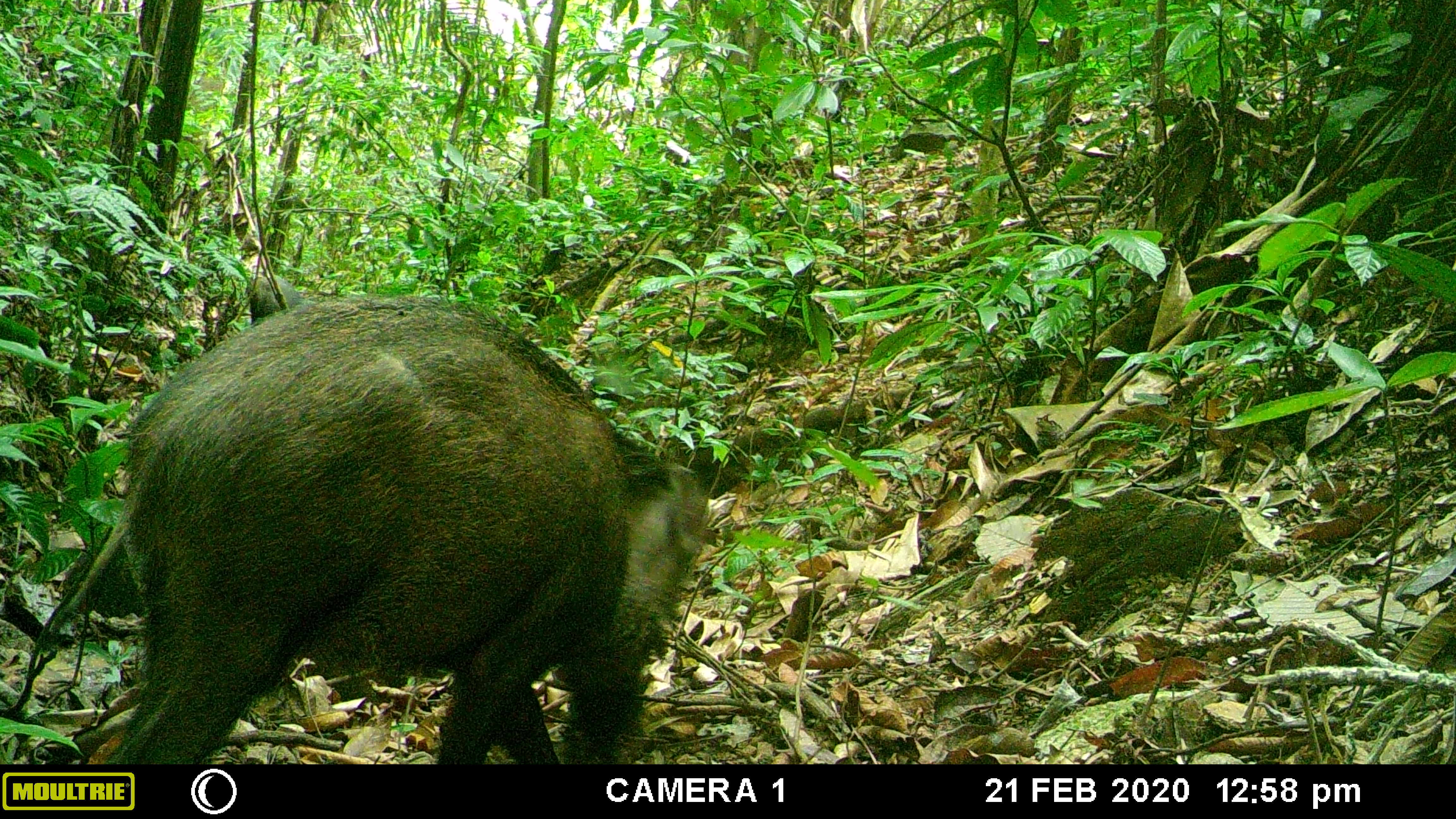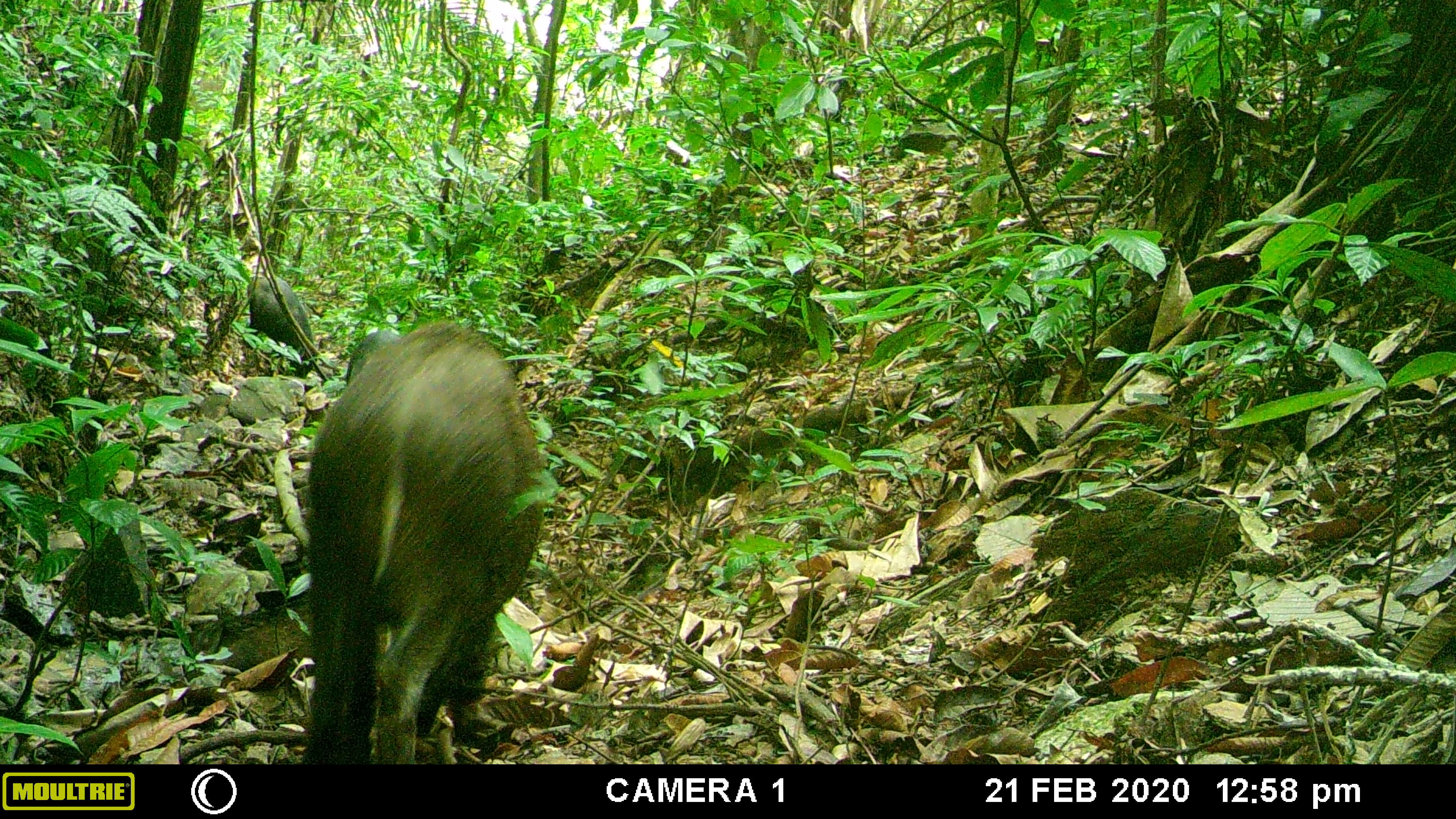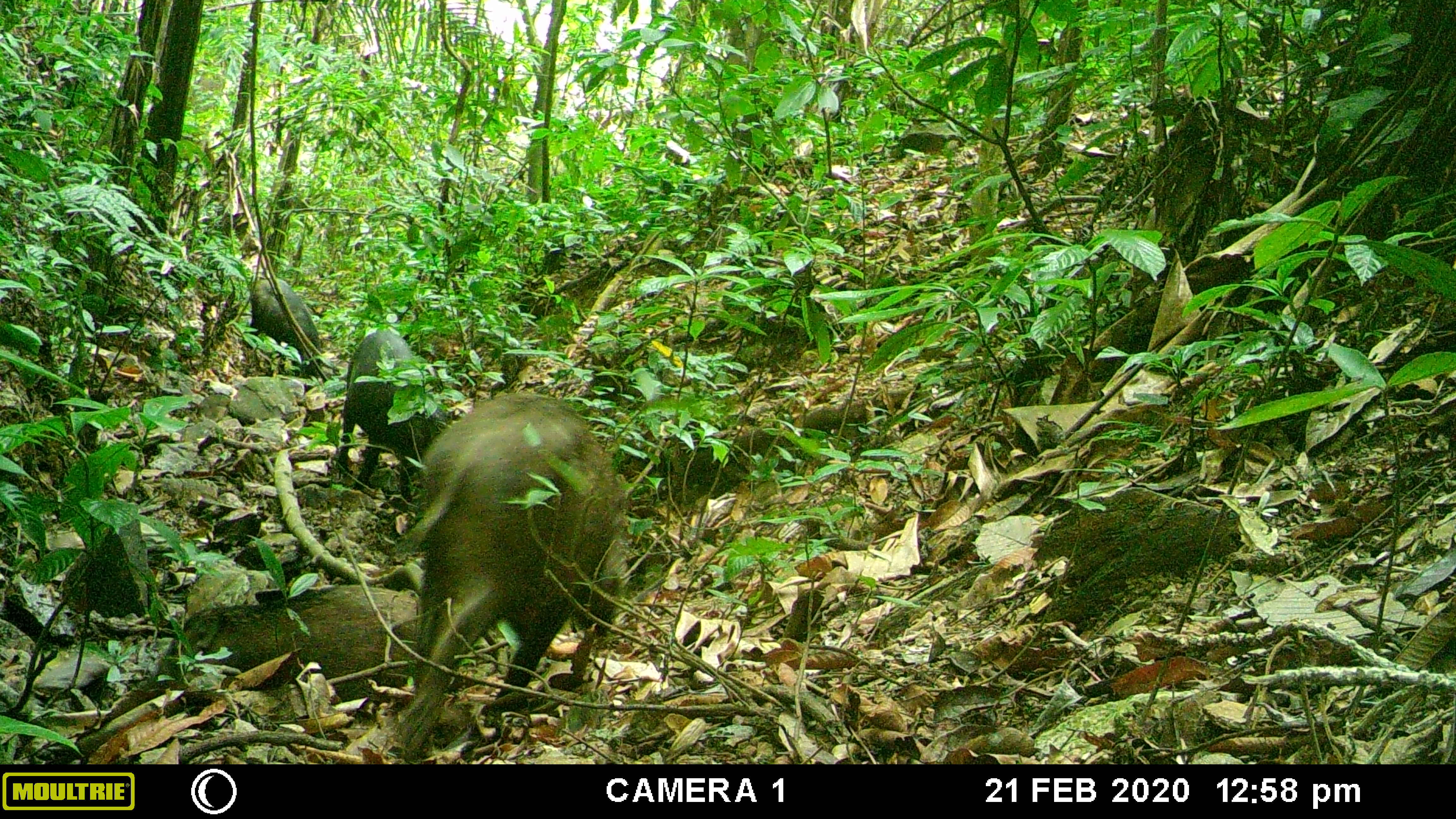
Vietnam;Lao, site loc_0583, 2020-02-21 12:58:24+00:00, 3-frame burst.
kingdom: Animalia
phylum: Chordata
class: Mammalia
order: Artiodactyla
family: Suidae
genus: Sus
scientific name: Sus scrofa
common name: eurasian wild pig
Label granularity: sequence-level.